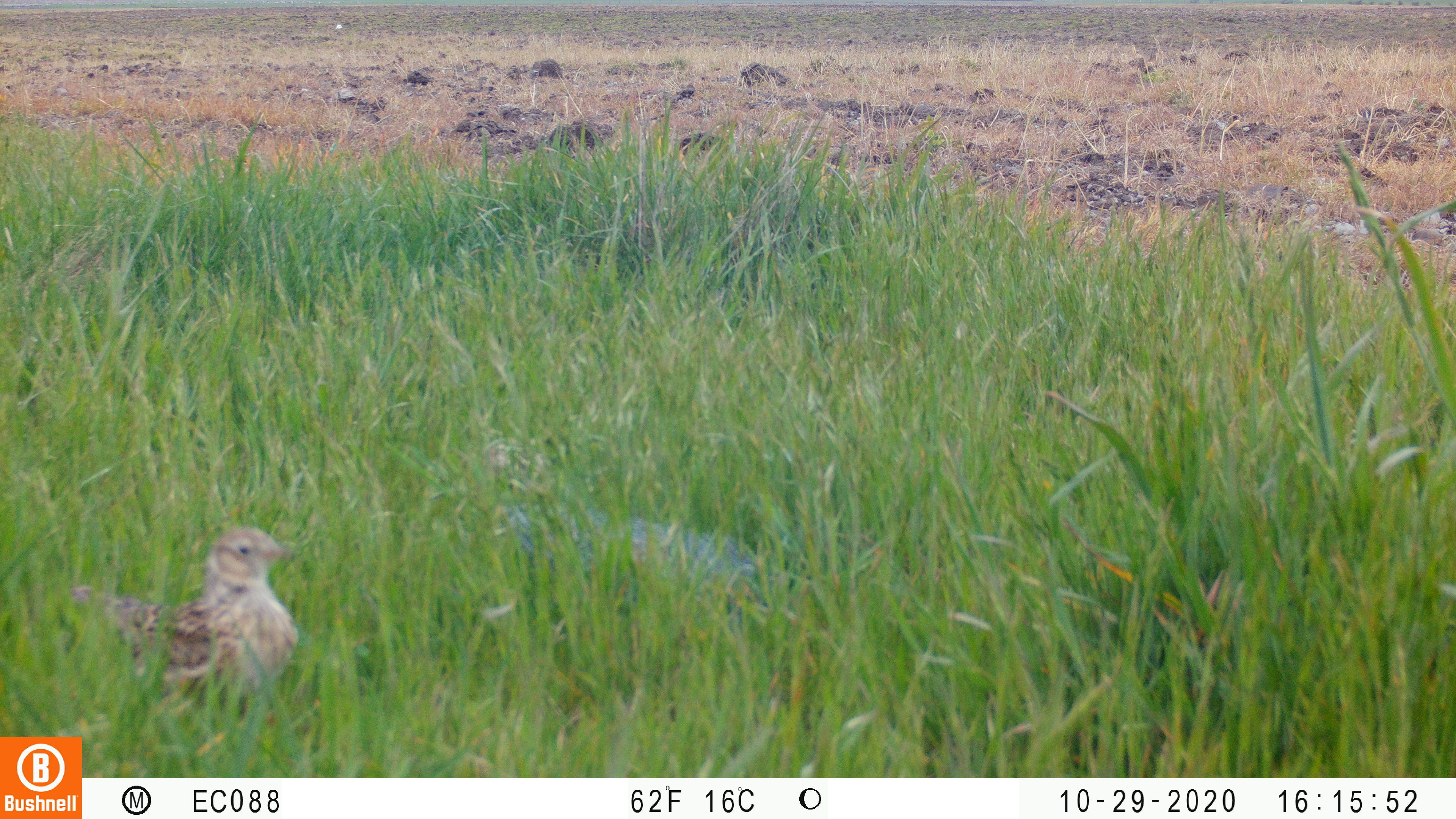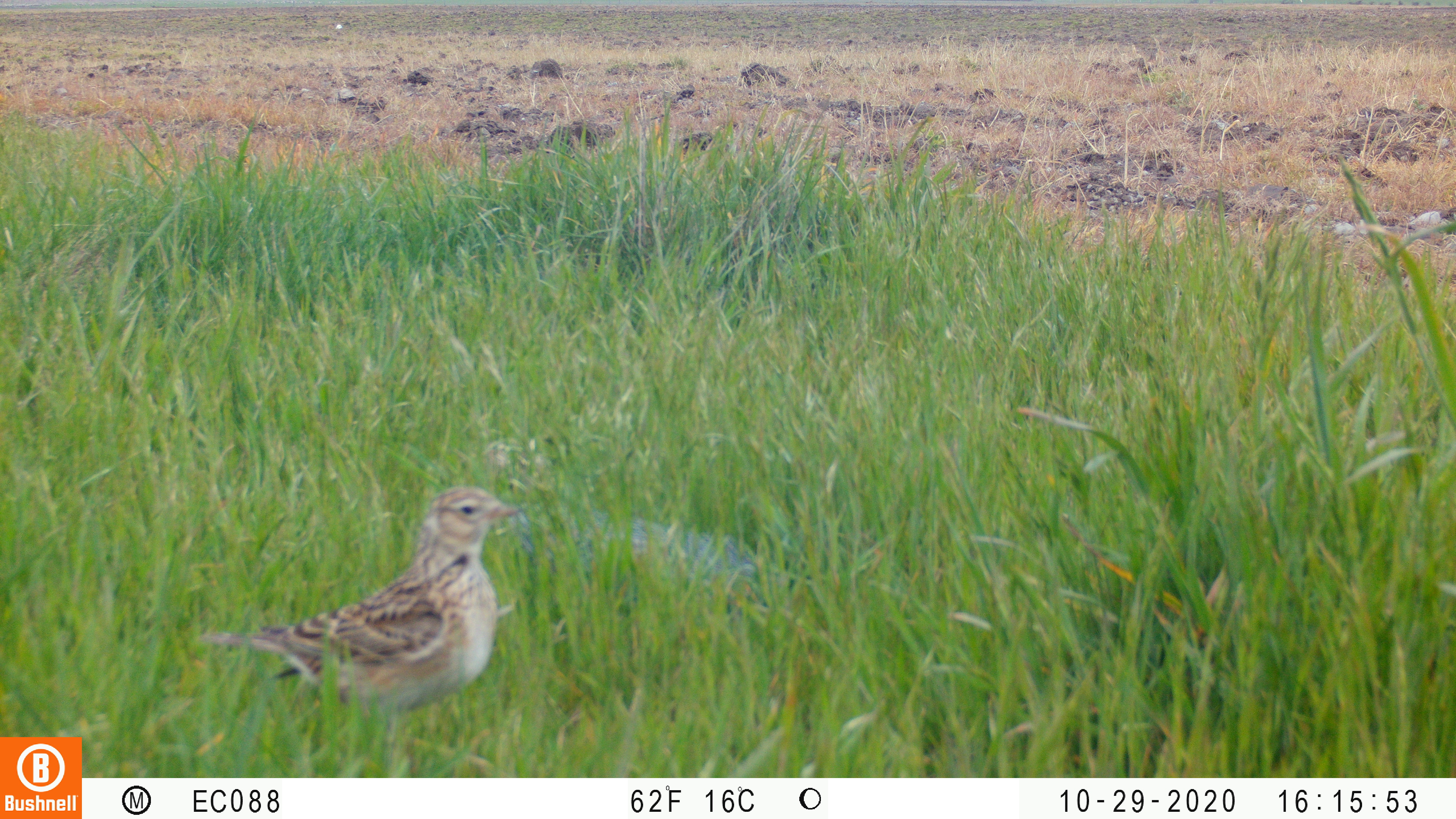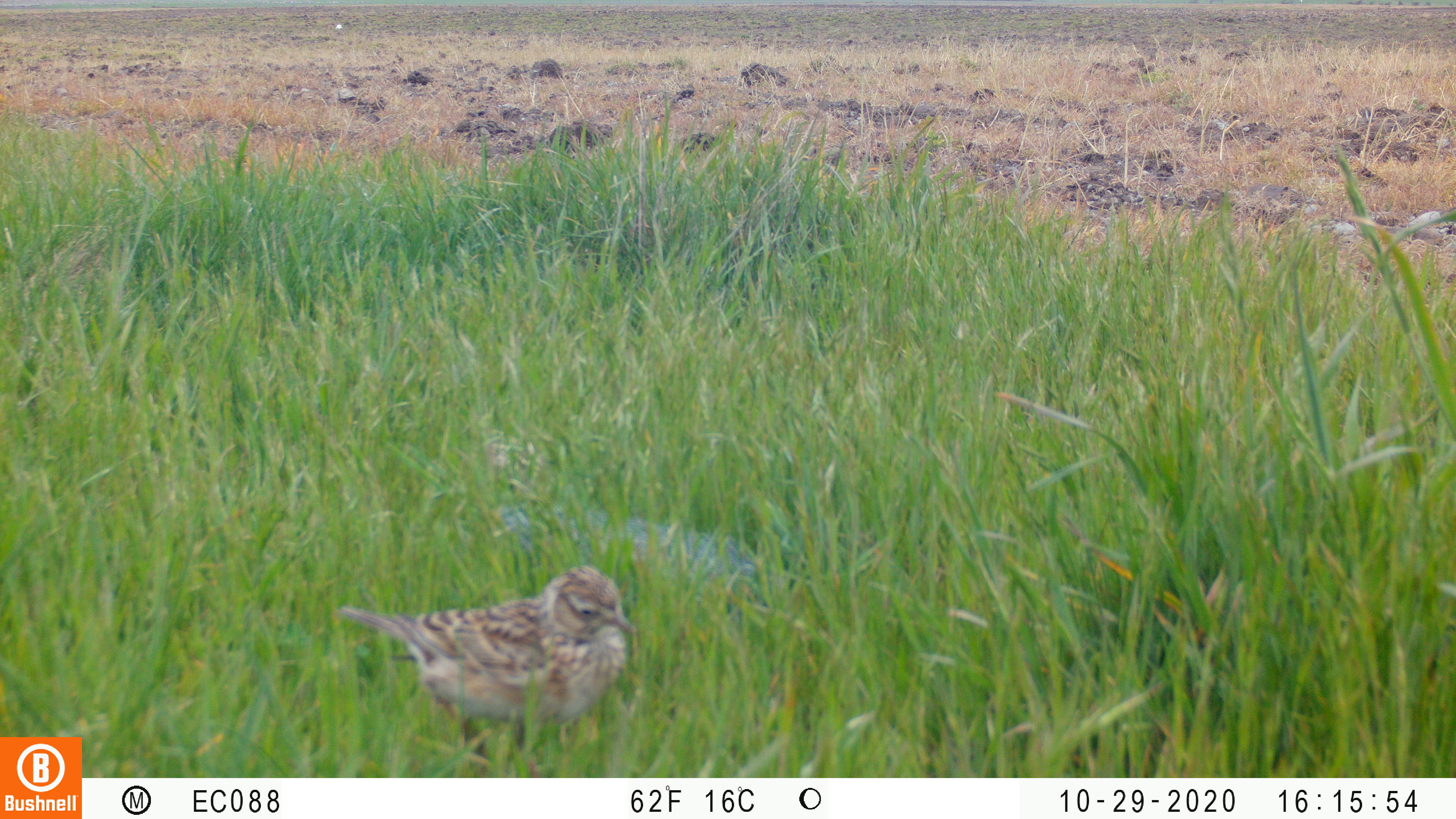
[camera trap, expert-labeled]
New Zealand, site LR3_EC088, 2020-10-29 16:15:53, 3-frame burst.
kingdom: Animalia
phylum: Chordata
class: Aves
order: Passeriformes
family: Motacillidae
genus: Anthus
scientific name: Anthus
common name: pipit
Pipit (Anthus).